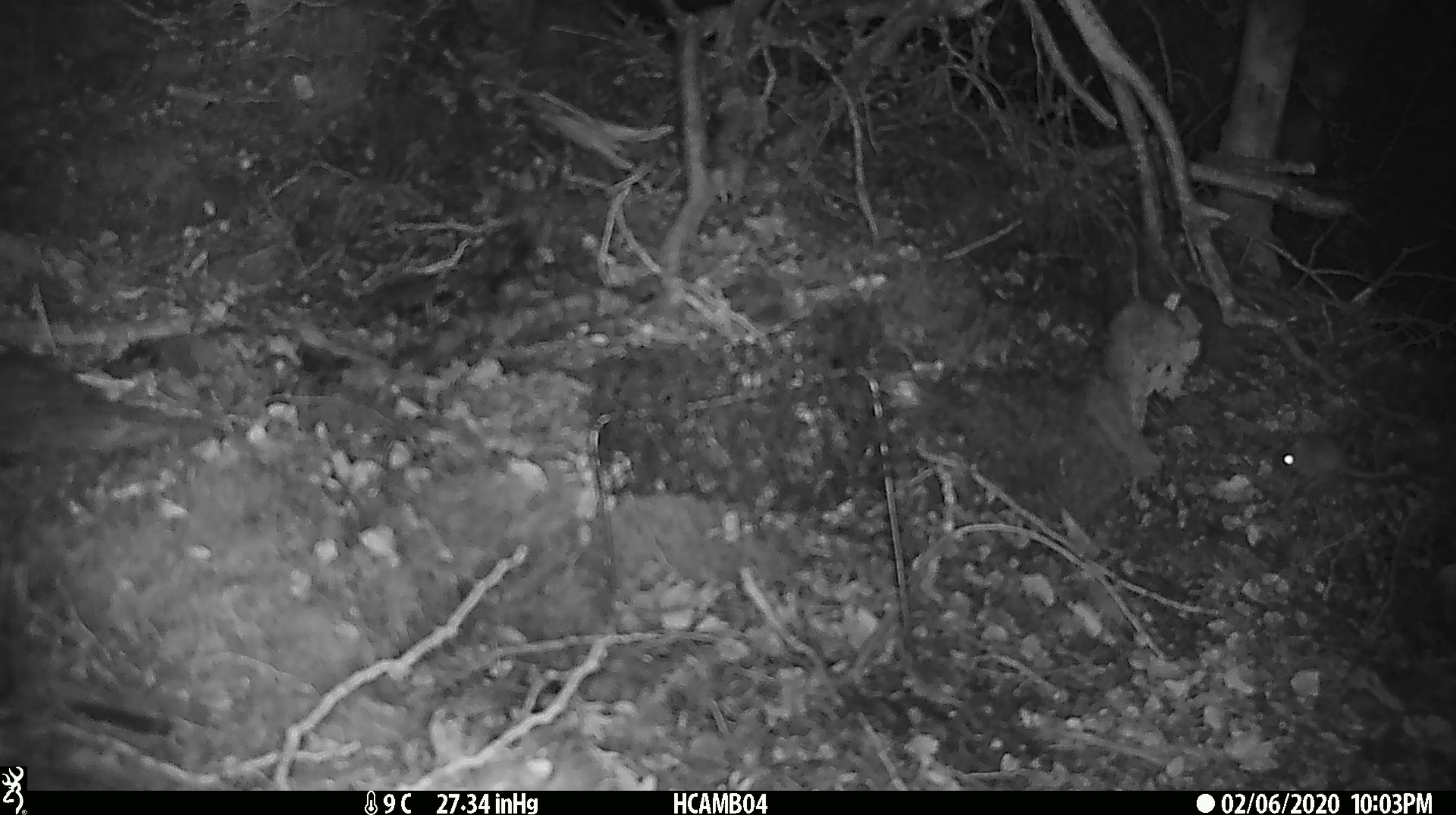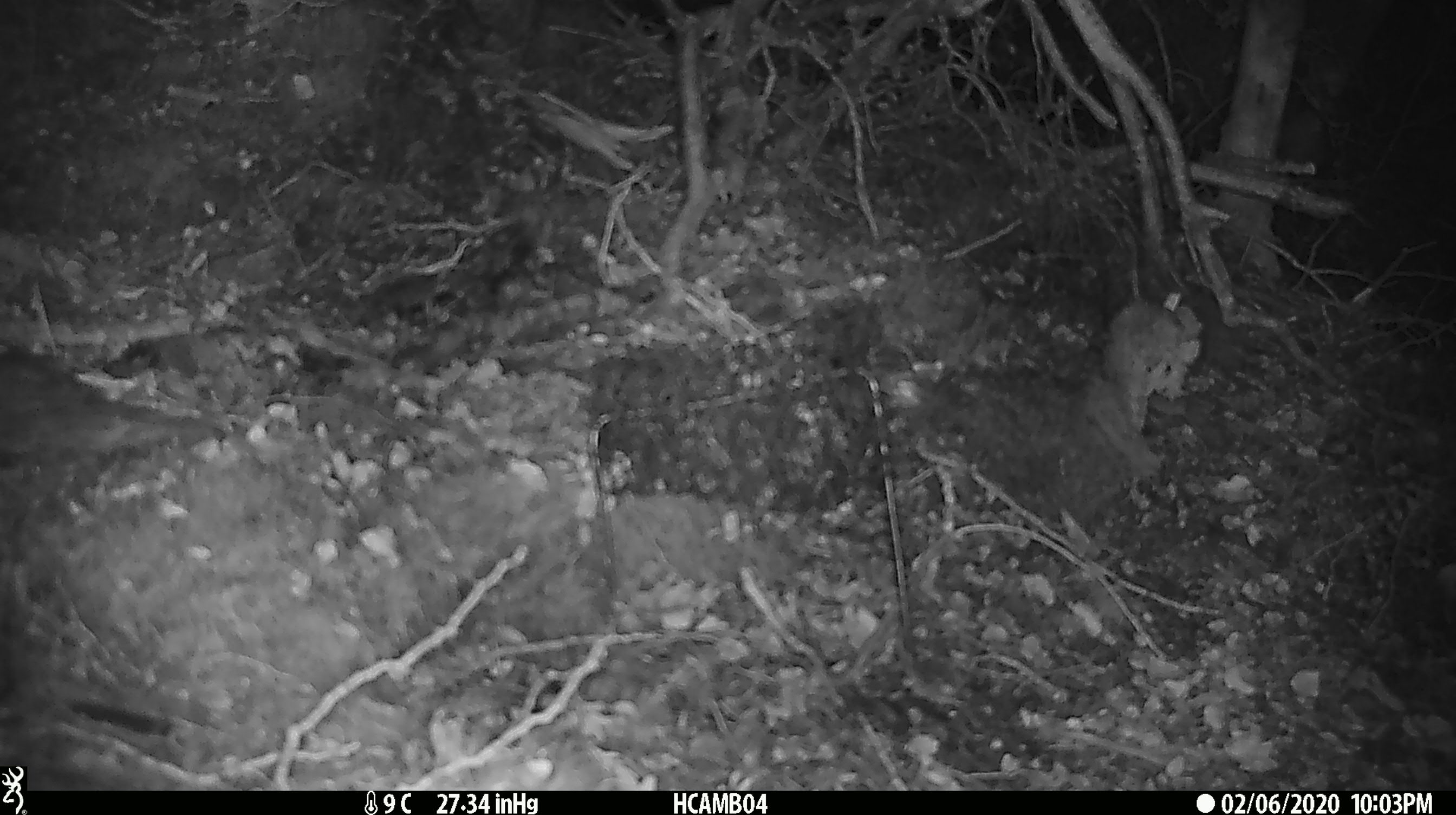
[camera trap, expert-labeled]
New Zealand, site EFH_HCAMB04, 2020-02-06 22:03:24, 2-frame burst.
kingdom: Animalia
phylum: Chordata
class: Mammalia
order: Rodentia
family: Muridae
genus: Mus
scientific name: Mus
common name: mouse